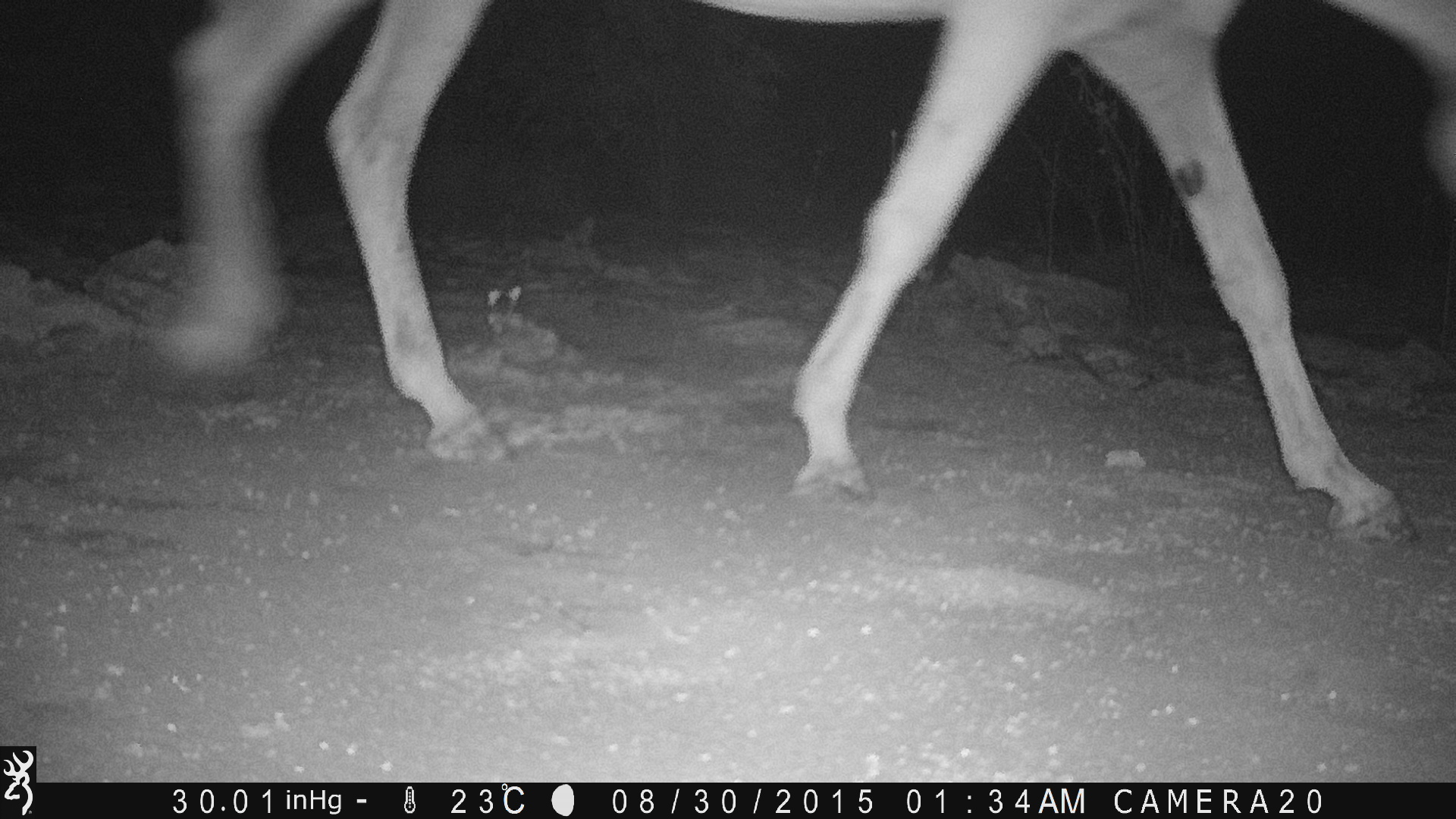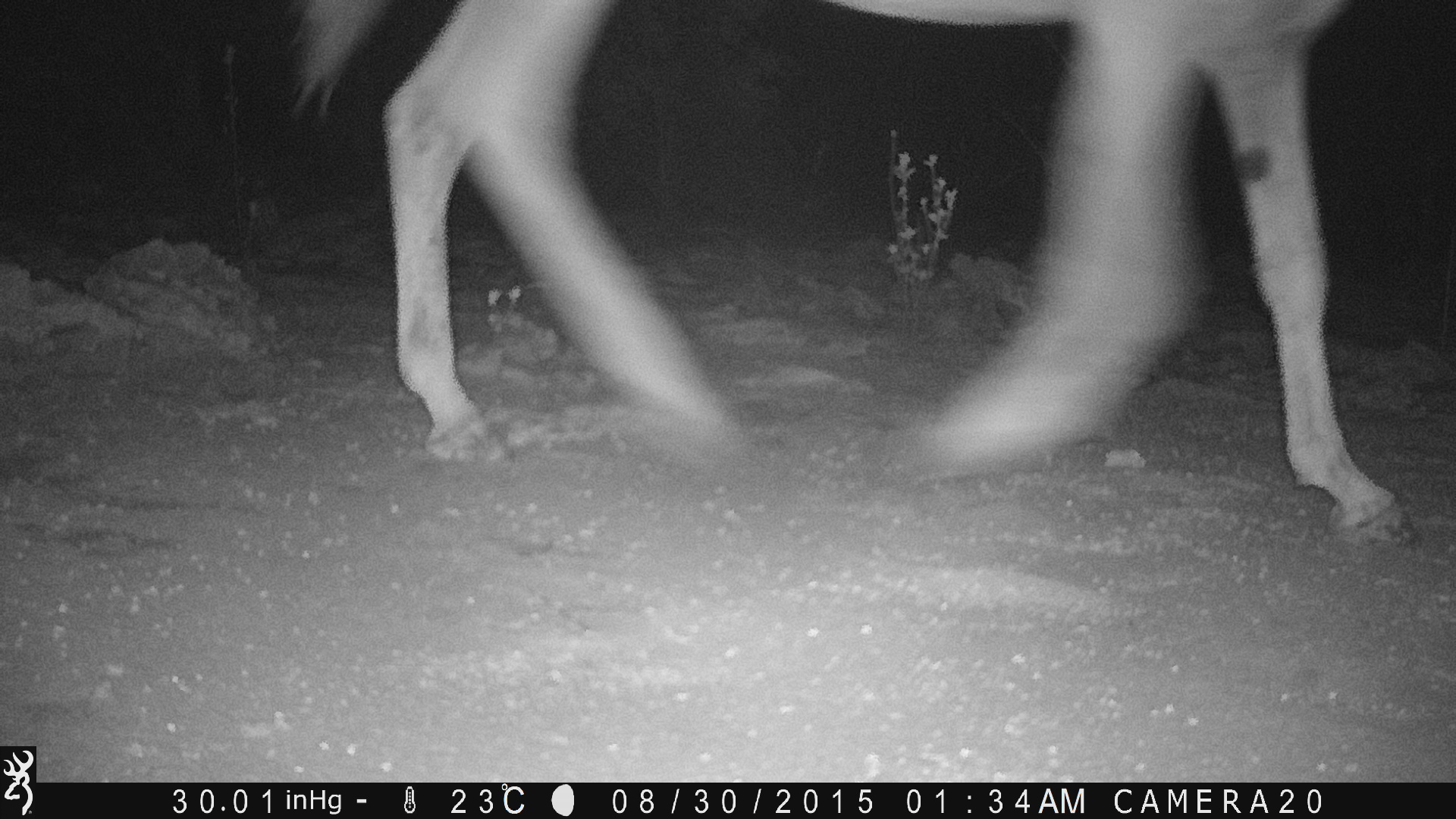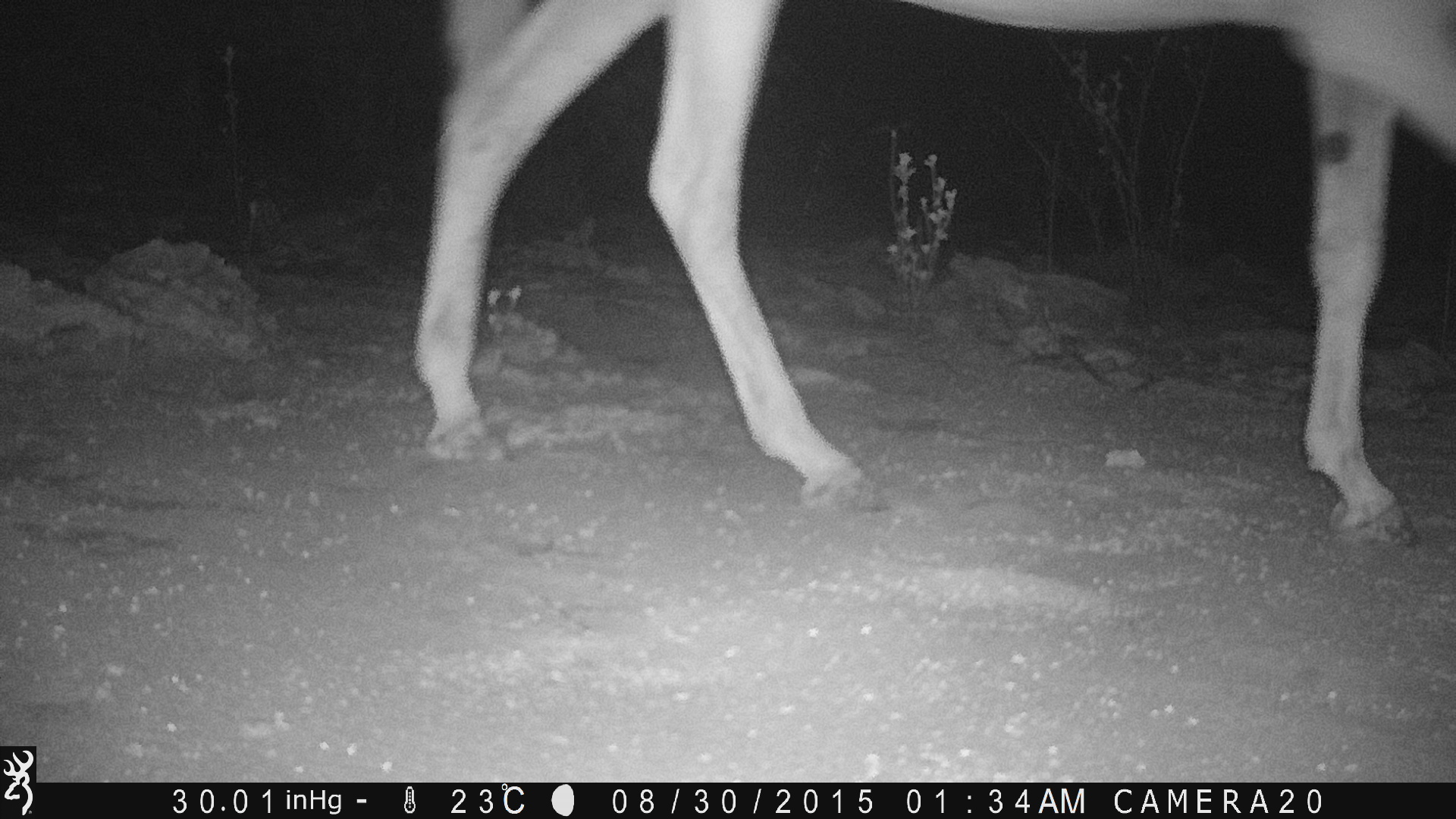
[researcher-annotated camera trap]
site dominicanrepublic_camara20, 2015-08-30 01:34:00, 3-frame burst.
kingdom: Animalia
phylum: Chordata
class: Mammalia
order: Perissodactyla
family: Equidae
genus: Equus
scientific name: Equus asinus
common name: donkey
Donkey (Equus asinus).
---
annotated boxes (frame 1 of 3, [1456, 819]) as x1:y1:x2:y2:
donkey: 117:2:1456:548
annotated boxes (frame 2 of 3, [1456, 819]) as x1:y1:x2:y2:
donkey: 271:0:1420:546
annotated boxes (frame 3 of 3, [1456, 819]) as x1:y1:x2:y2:
donkey: 403:2:1456:535